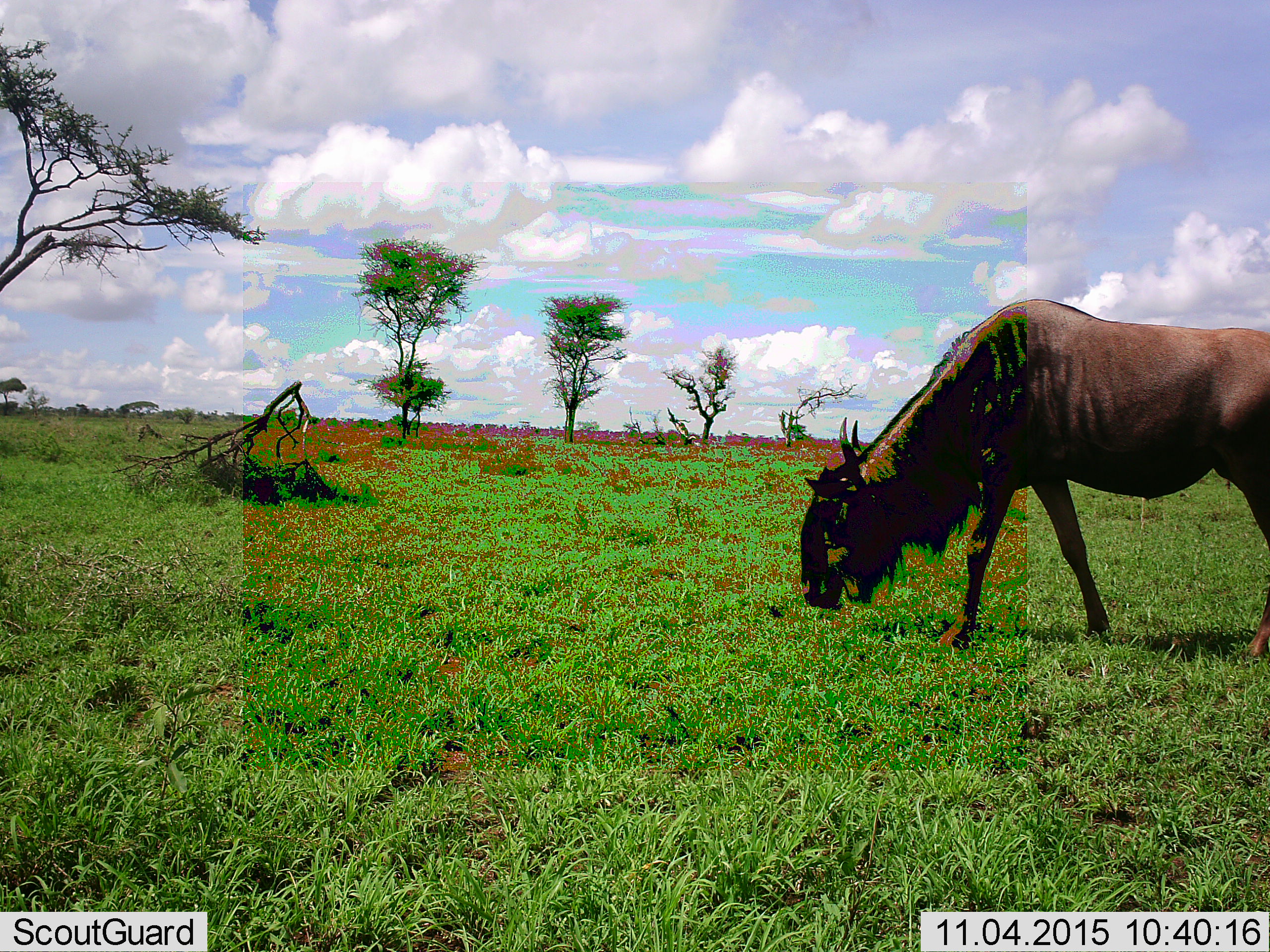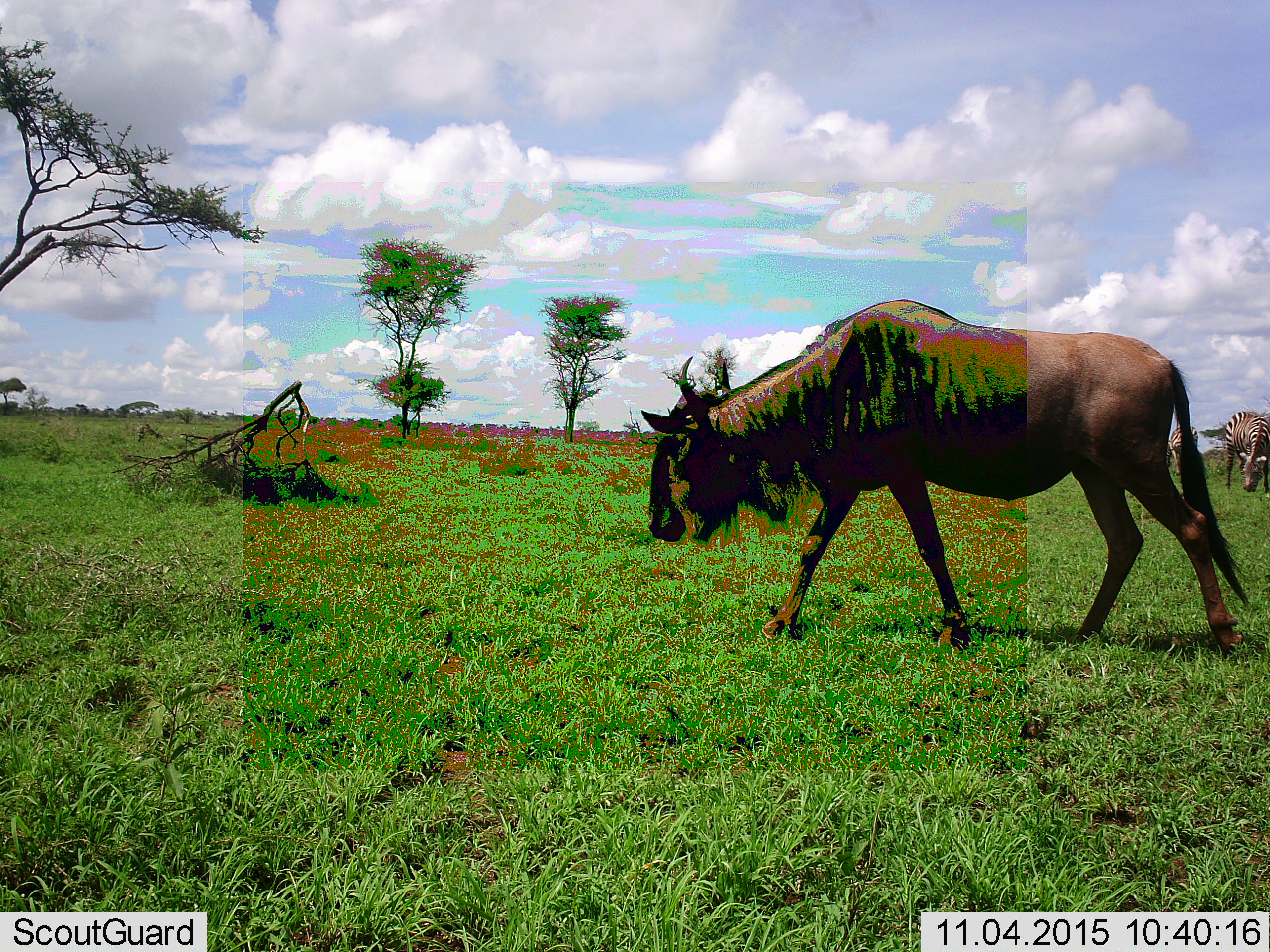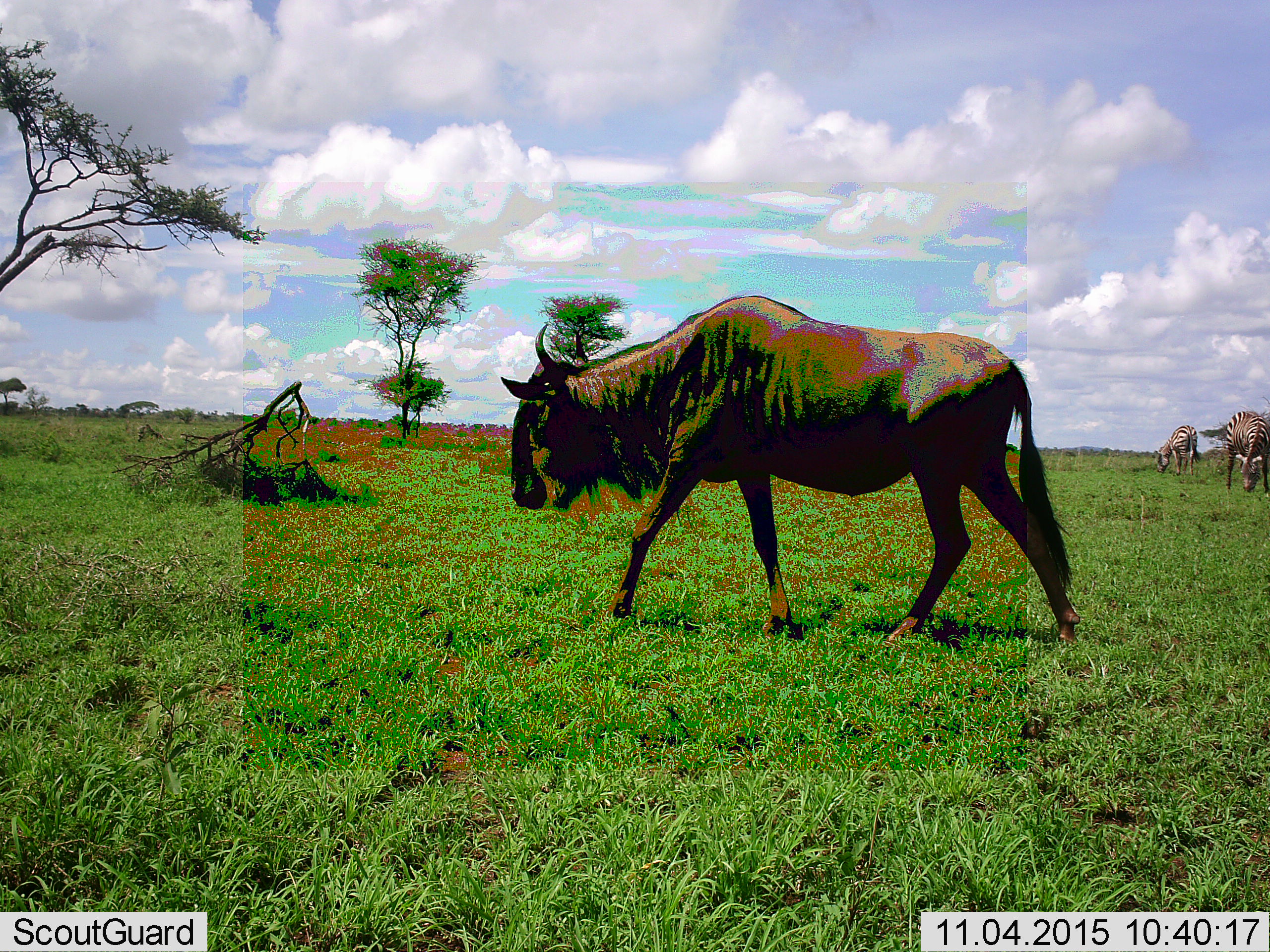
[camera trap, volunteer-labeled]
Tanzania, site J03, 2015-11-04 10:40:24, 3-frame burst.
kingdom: Animalia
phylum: Chordata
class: Mammalia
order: Artiodactyla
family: Bovidae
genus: Connochaetes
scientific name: Connochaetes taurinus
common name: blue wildebeest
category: wildebeest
Wildebeest (blue wildebeest) (Connochaetes taurinus), count 1. Behavior (volunteer vote fractions): standing 11%, resting 0%, moving 89%, interacting 0%. Young present (vote fraction): 0%. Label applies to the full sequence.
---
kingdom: Animalia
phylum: Chordata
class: Mammalia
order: Perissodactyla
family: Equidae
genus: Equus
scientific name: Equus quagga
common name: plains zebra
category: zebra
Zebra (plains zebra) (Equus quagga), count 2. Behavior (volunteer vote fractions): standing 25%, resting 0%, moving 0%, interacting 0%. Young present (vote fraction): 0%. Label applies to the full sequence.